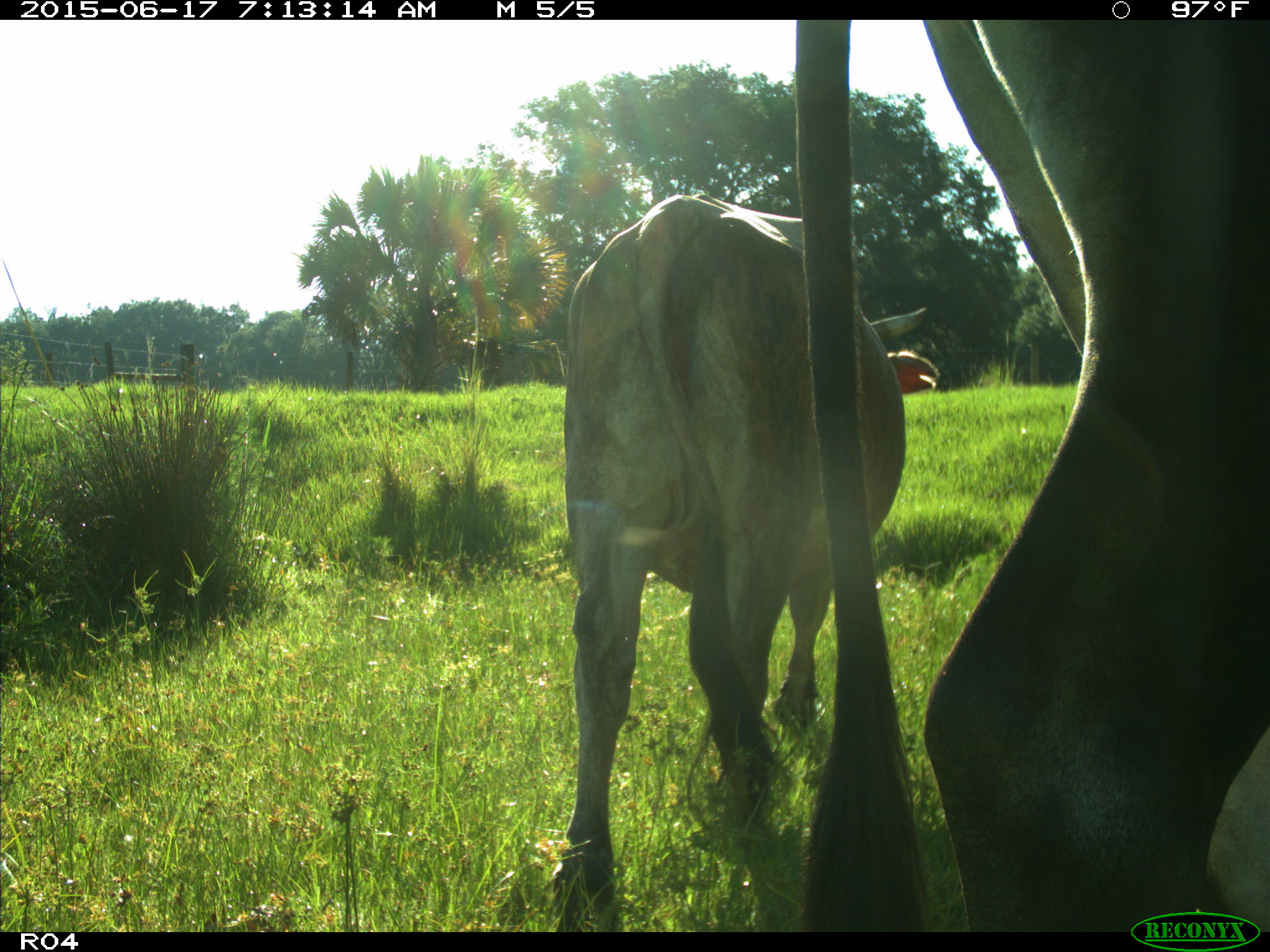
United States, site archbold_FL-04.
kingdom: Animalia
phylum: Chordata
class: Mammalia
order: Artiodactyla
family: Bovidae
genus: Bos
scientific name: Bos taurus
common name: domestic cow